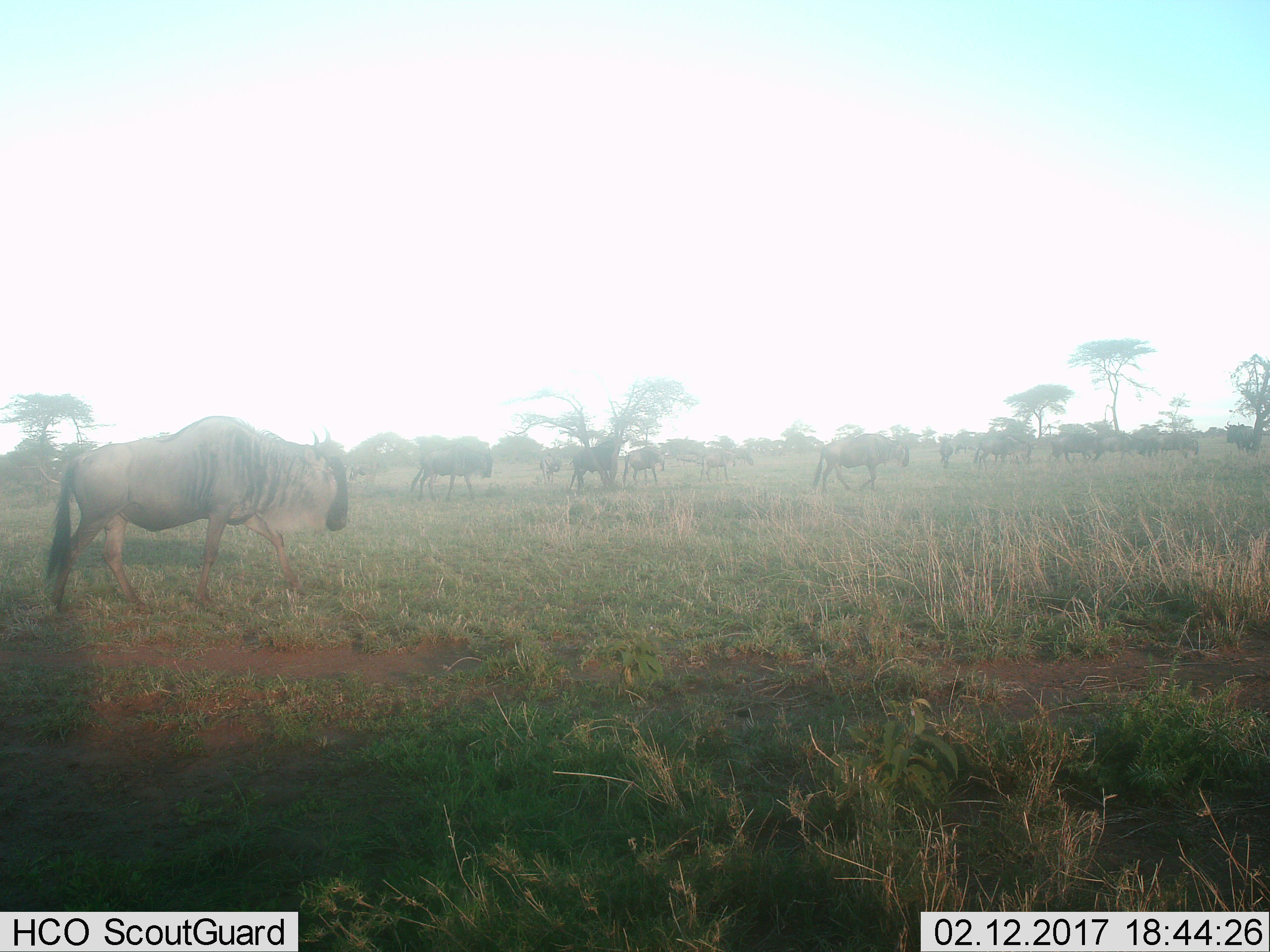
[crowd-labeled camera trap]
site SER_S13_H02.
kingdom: Animalia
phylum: Chordata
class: Mammalia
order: Artiodactyla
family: Bovidae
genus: Connochaetes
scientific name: Connochaetes taurinus taurinus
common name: blue wildebeest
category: wildebeestblue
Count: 11-50.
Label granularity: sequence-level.